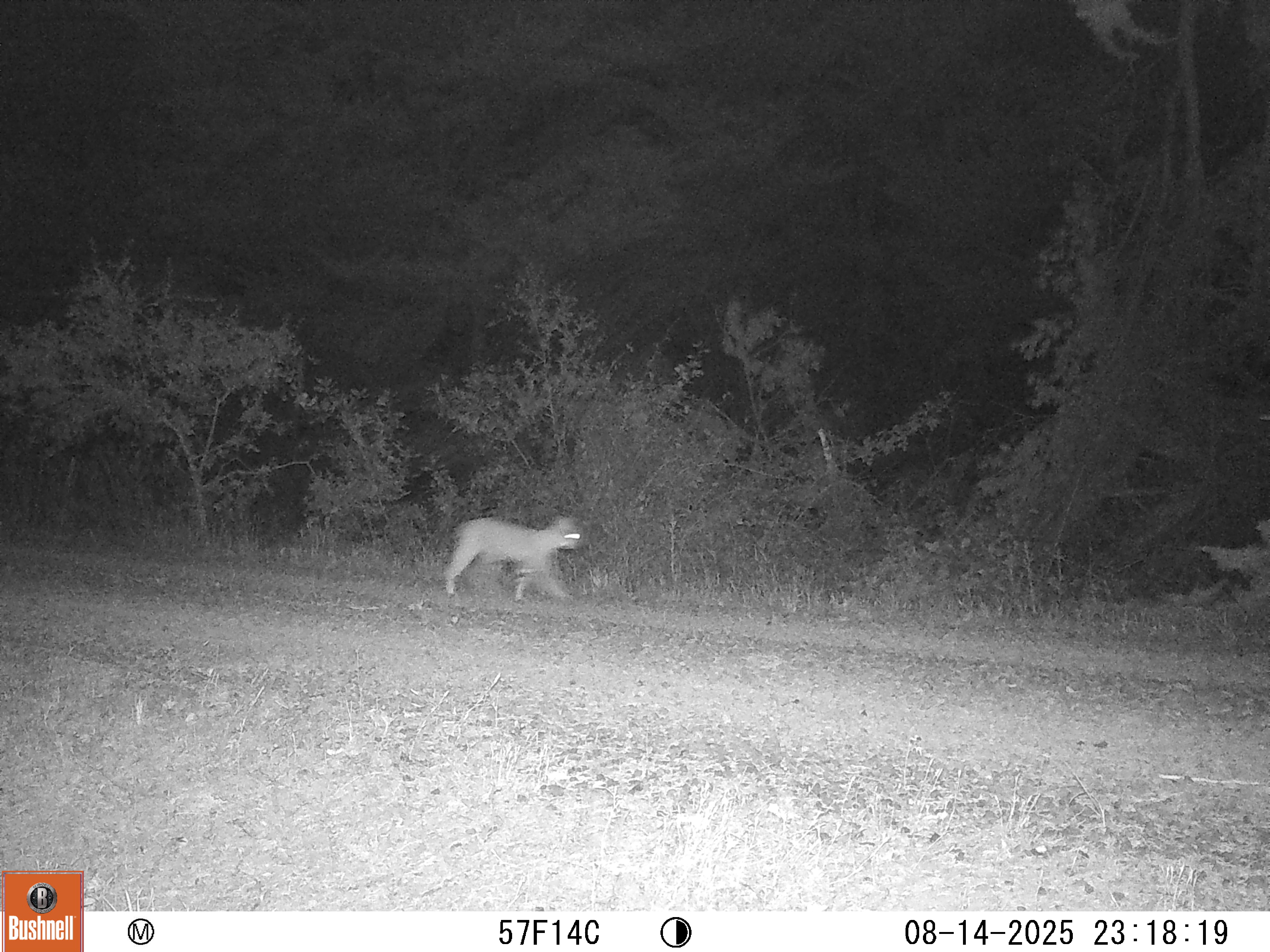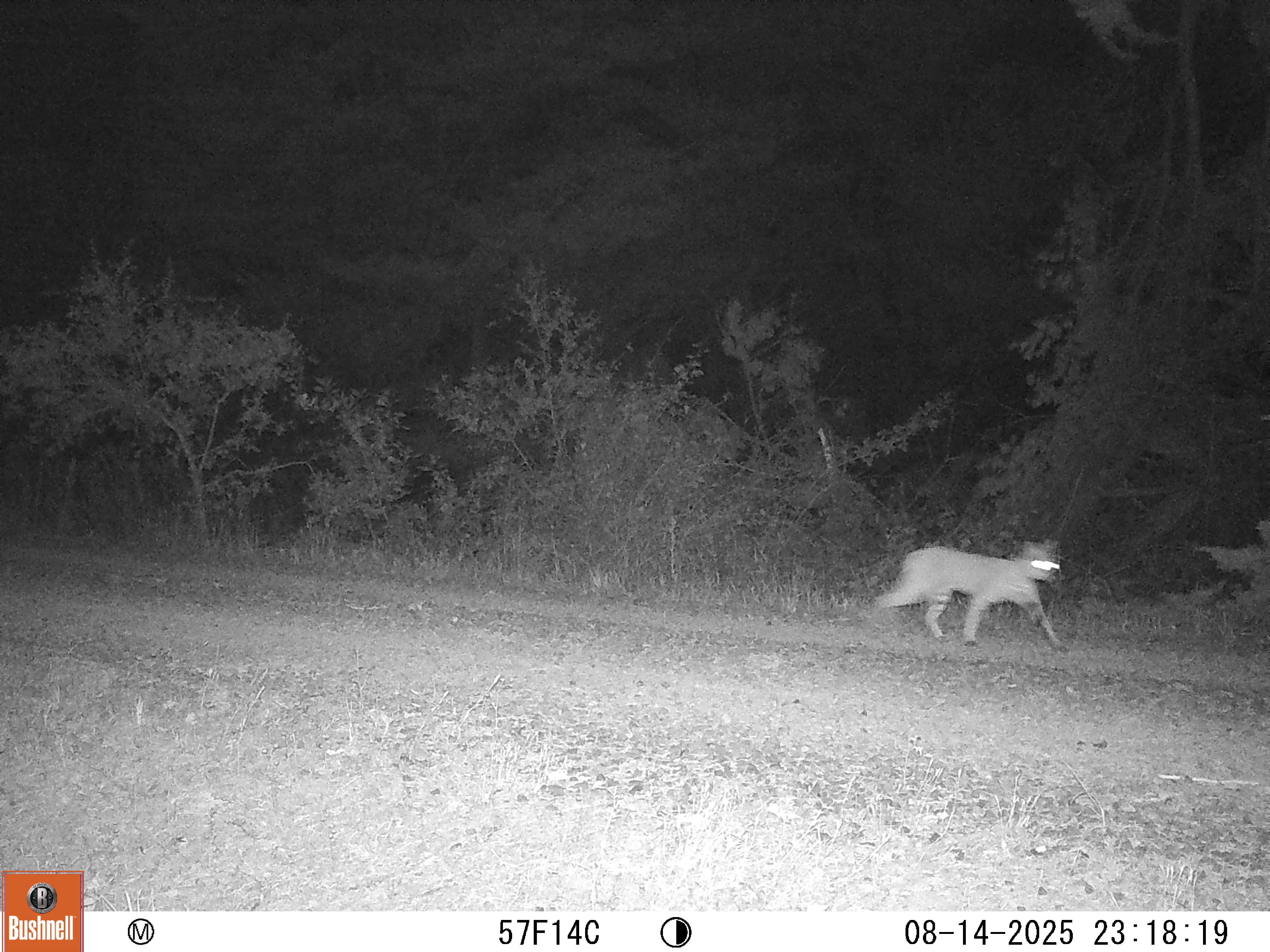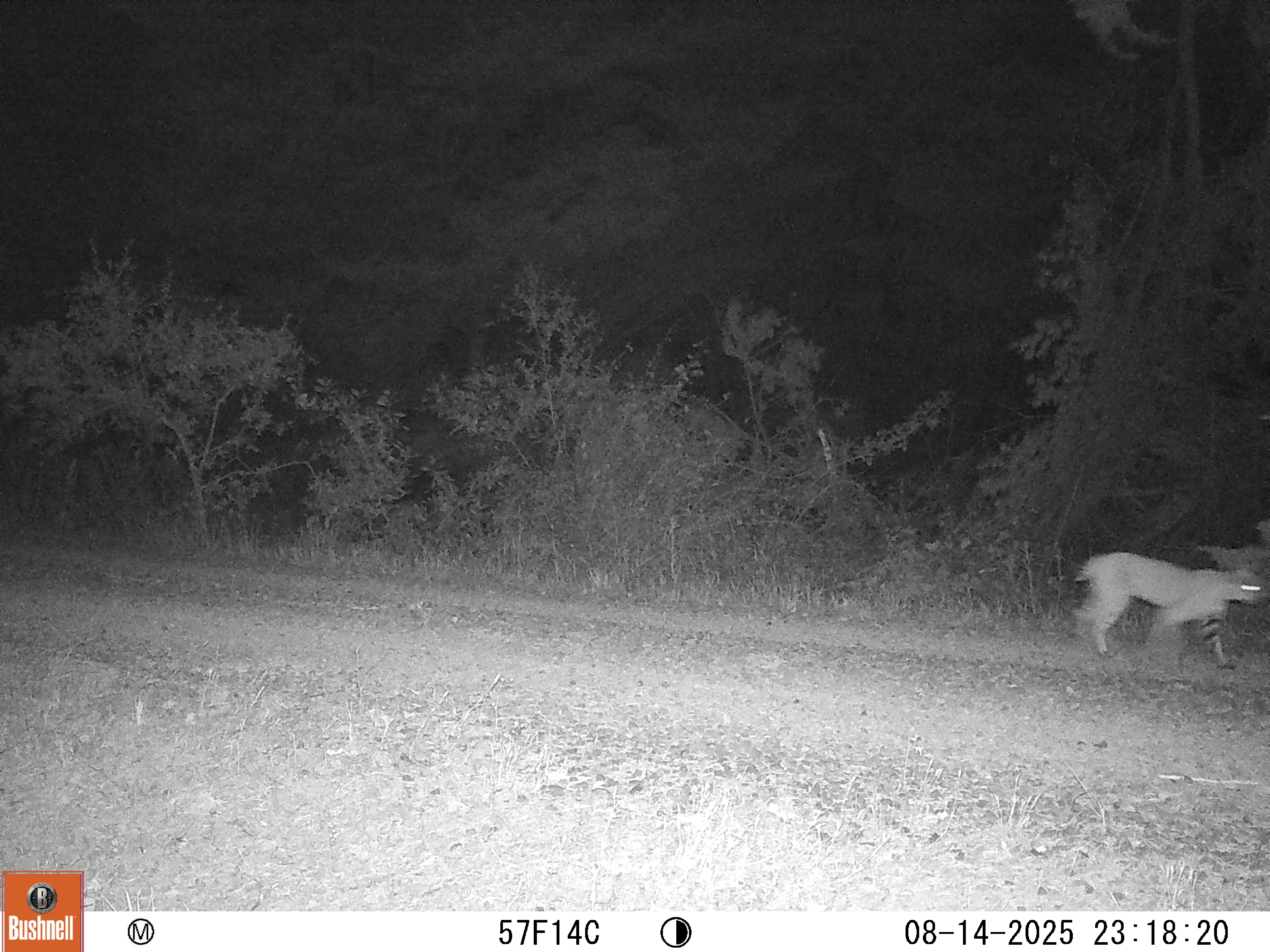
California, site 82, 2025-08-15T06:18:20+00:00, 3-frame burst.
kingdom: Animalia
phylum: Chordata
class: Mammalia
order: Carnivora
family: Felidae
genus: Lynx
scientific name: Lynx rufus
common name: bobcat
Bobcat (Lynx rufus).